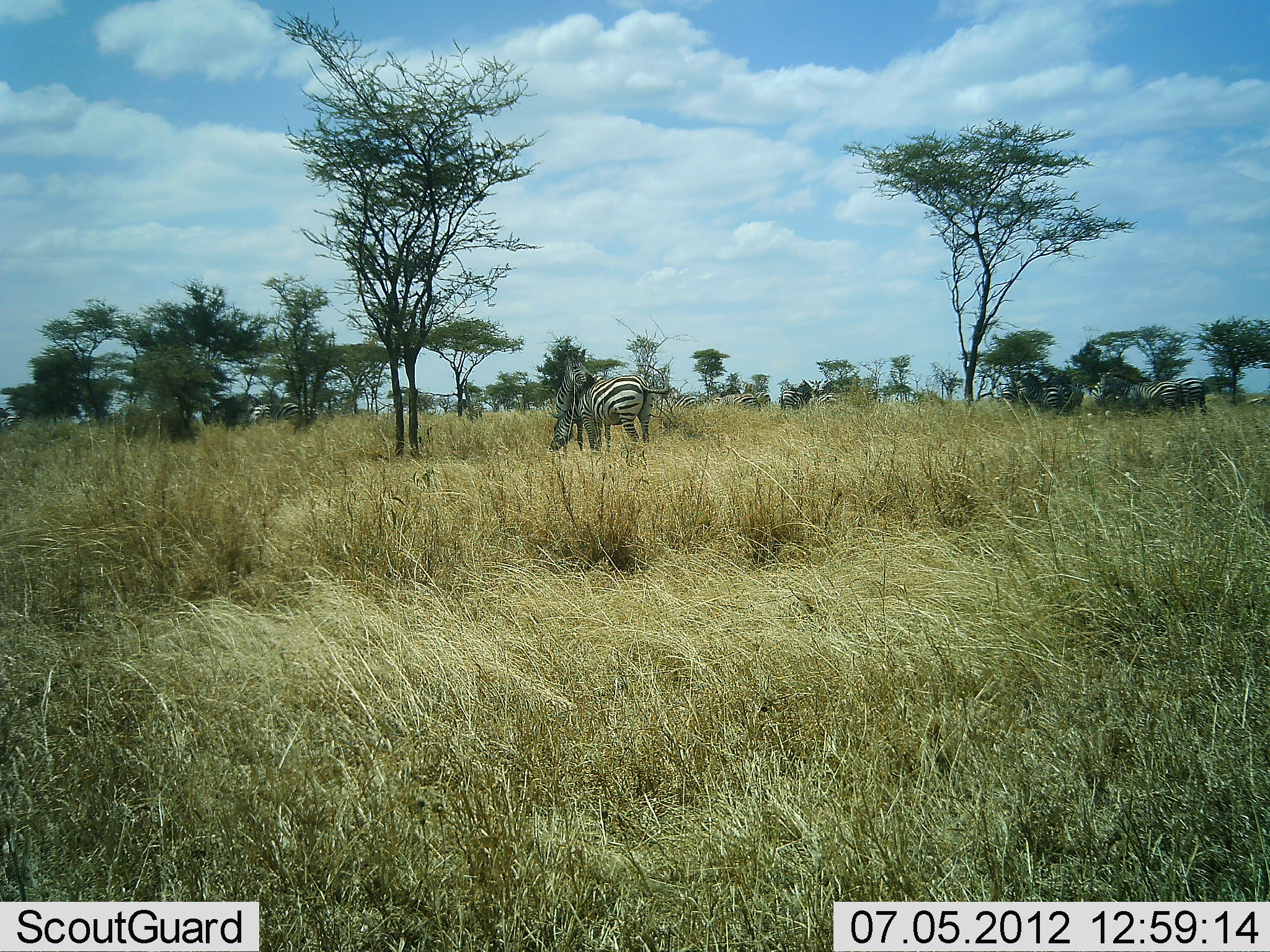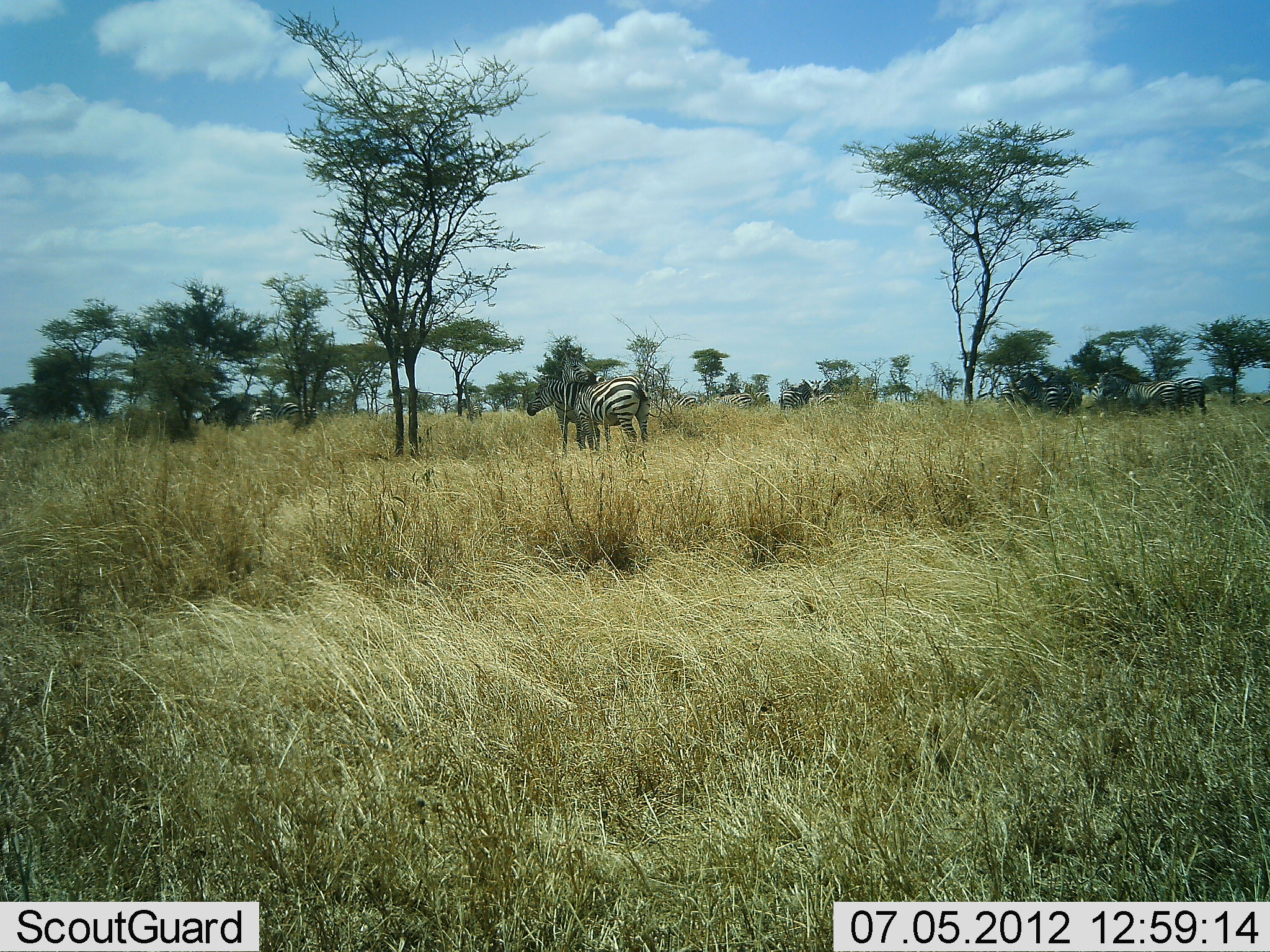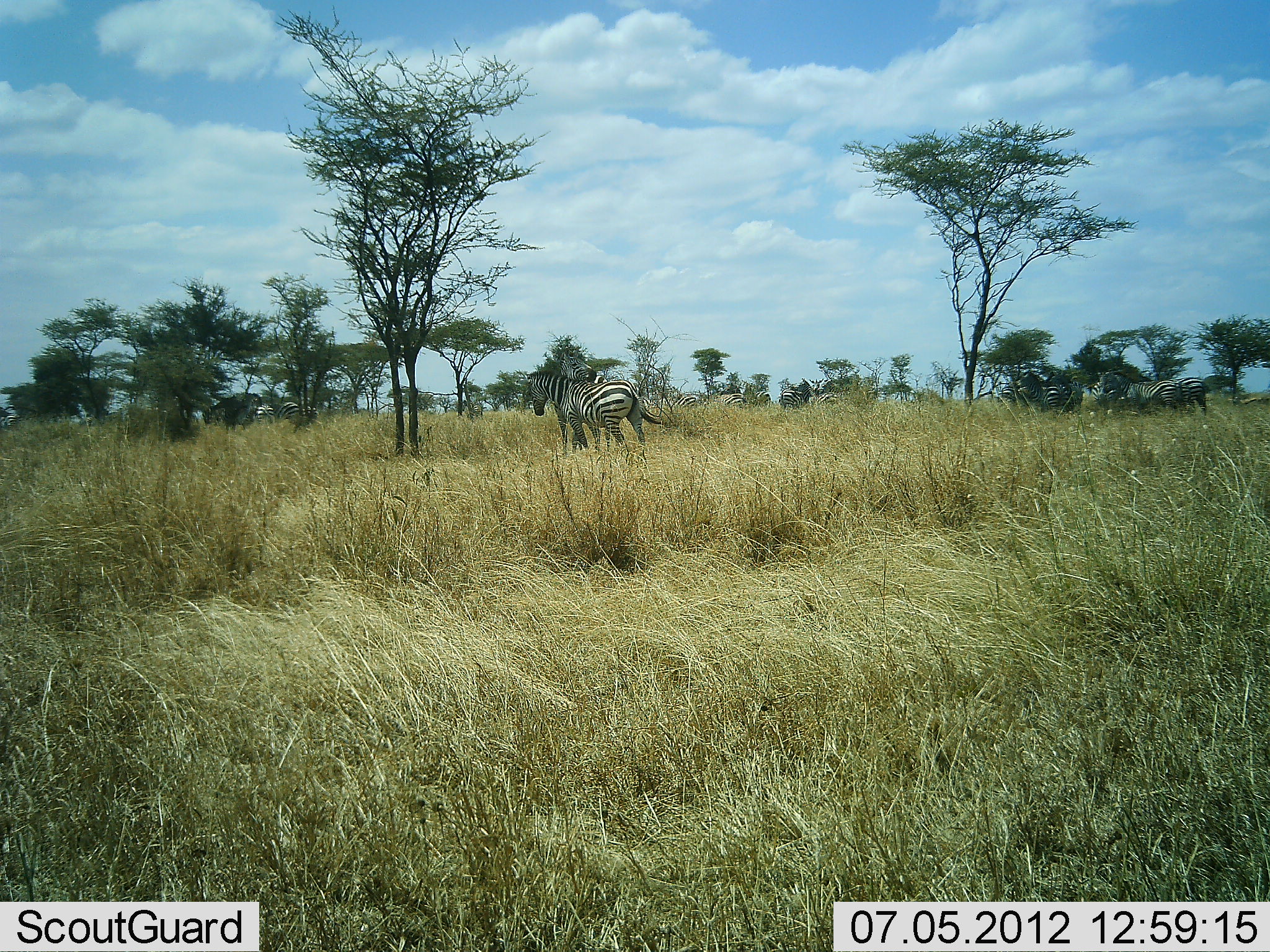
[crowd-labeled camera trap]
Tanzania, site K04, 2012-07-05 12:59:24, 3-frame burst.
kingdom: Animalia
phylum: Chordata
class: Mammalia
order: Perissodactyla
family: Equidae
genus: Equus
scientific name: Equus quagga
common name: plains zebra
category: zebra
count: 2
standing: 73%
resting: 0%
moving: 9%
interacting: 45%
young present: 0%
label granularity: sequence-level